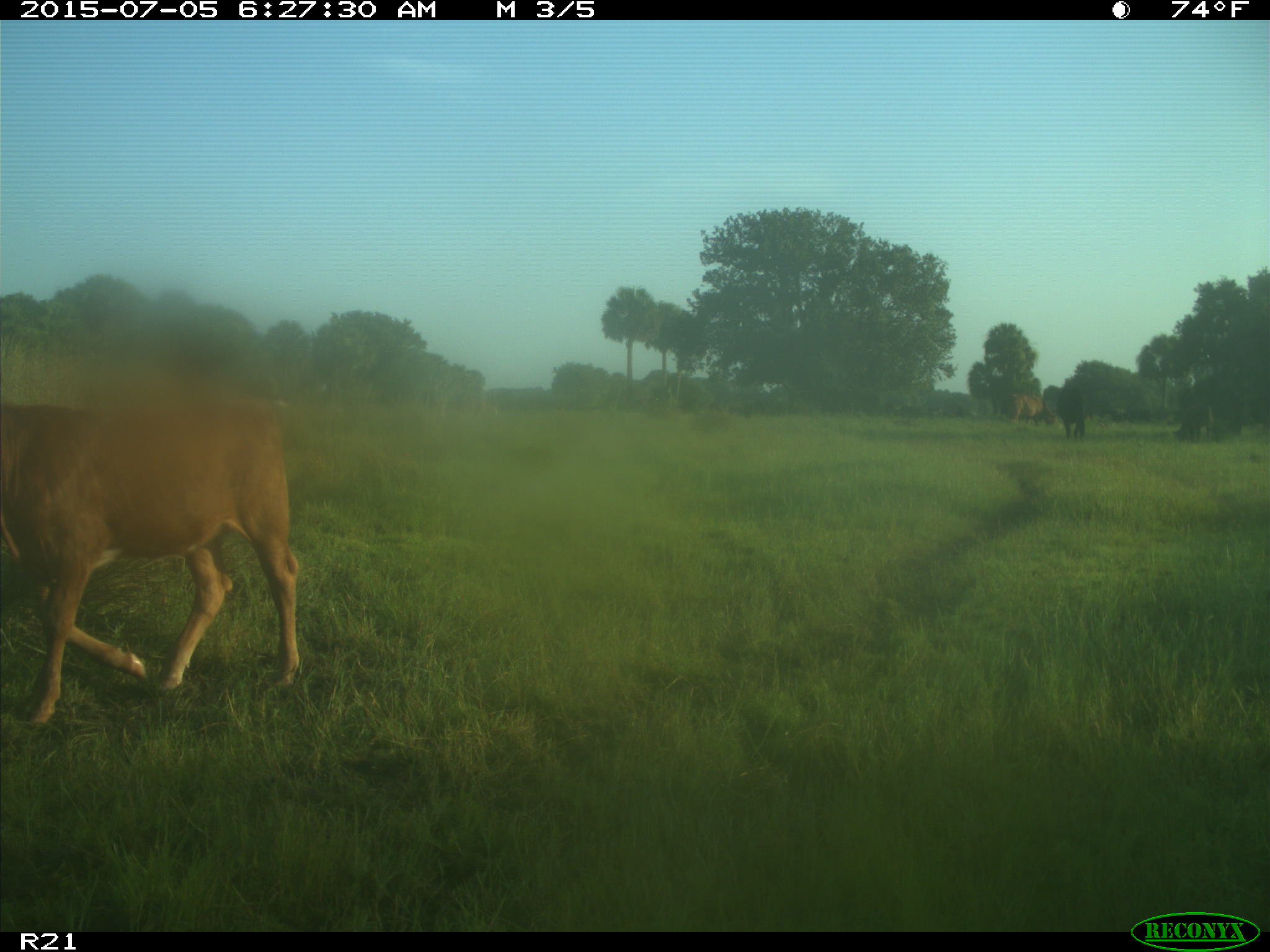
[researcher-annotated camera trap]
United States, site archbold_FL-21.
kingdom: Animalia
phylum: Chordata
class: Mammalia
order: Artiodactyla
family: Bovidae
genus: Bos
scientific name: Bos taurus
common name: domestic cow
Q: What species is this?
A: Bos taurus (domestic cow).